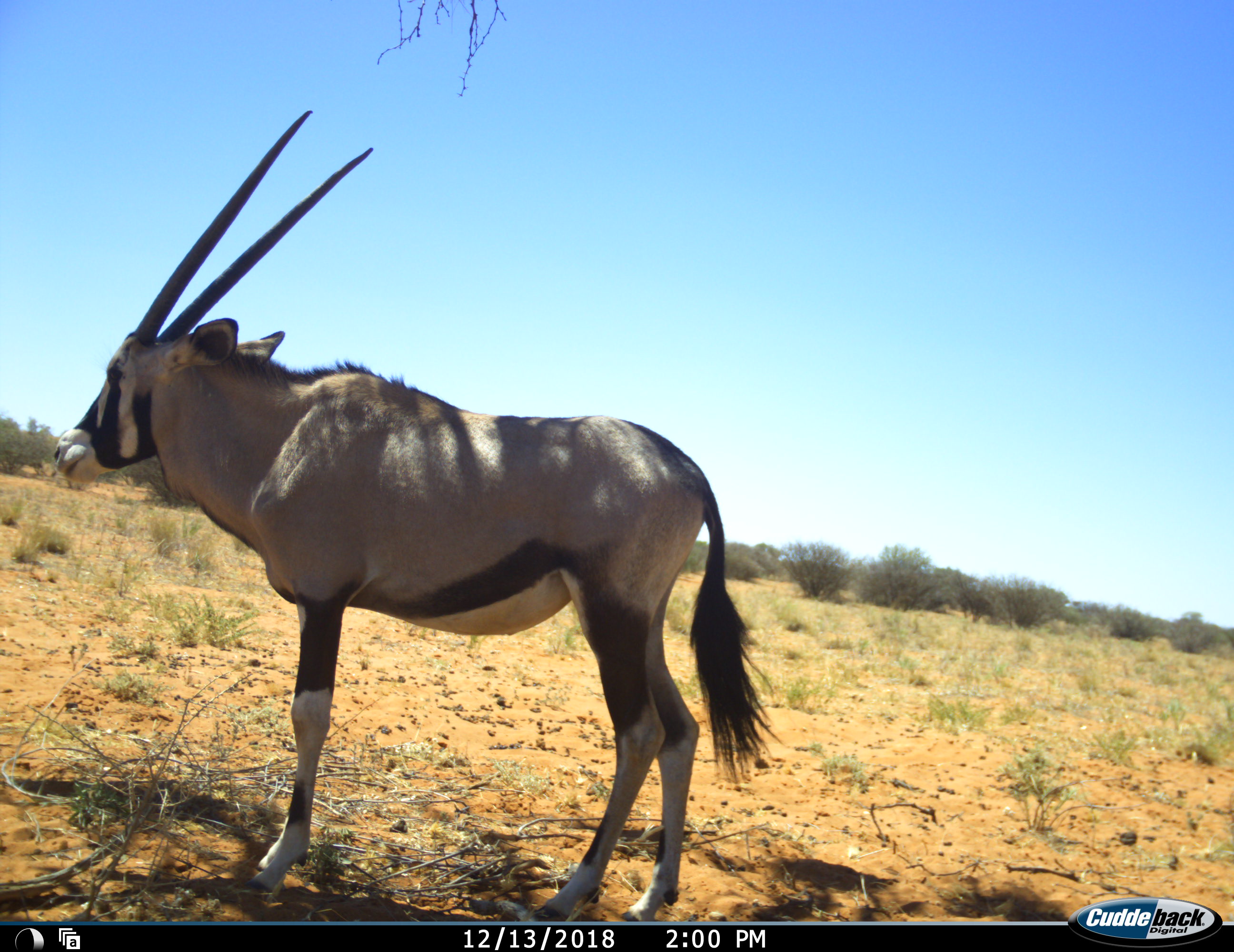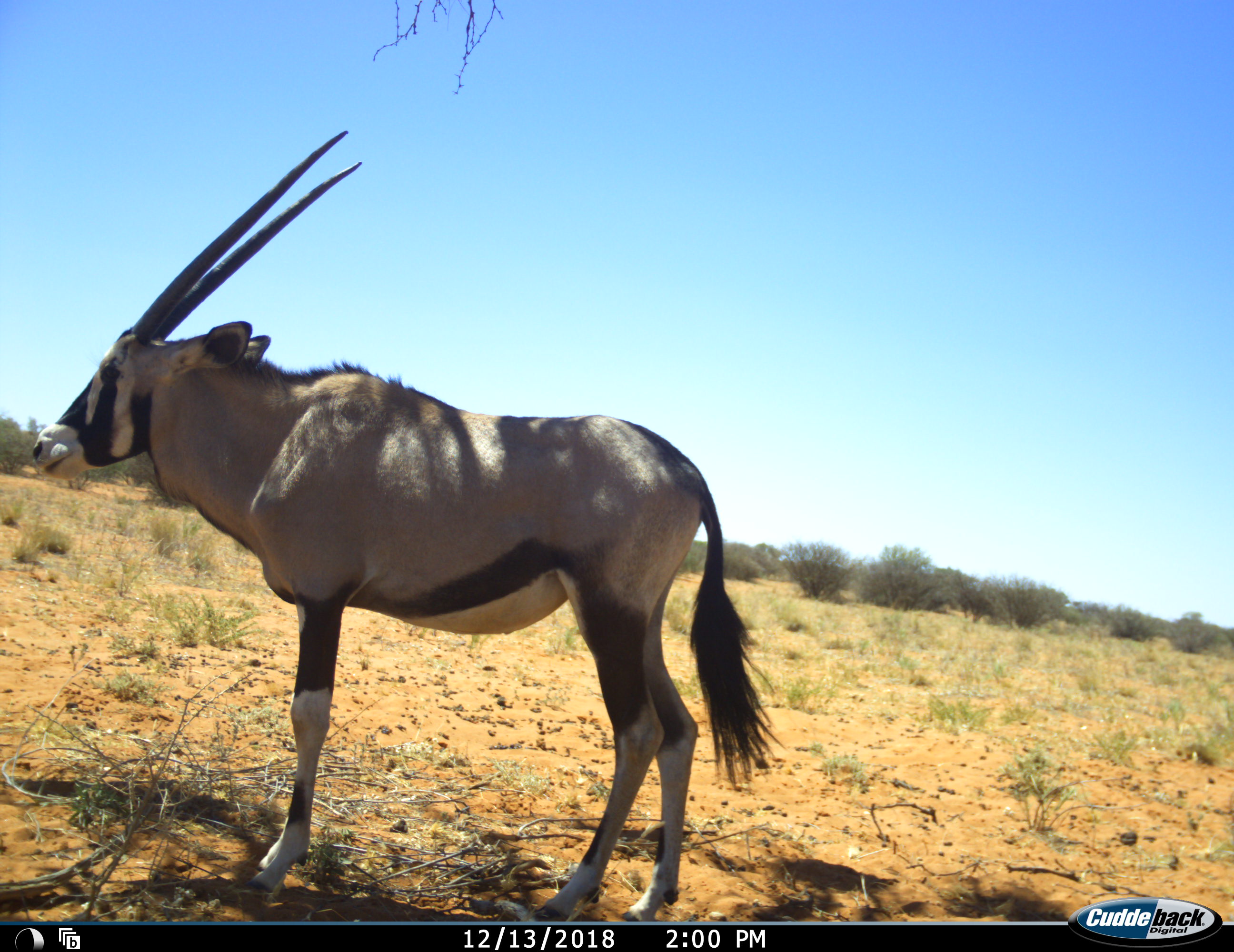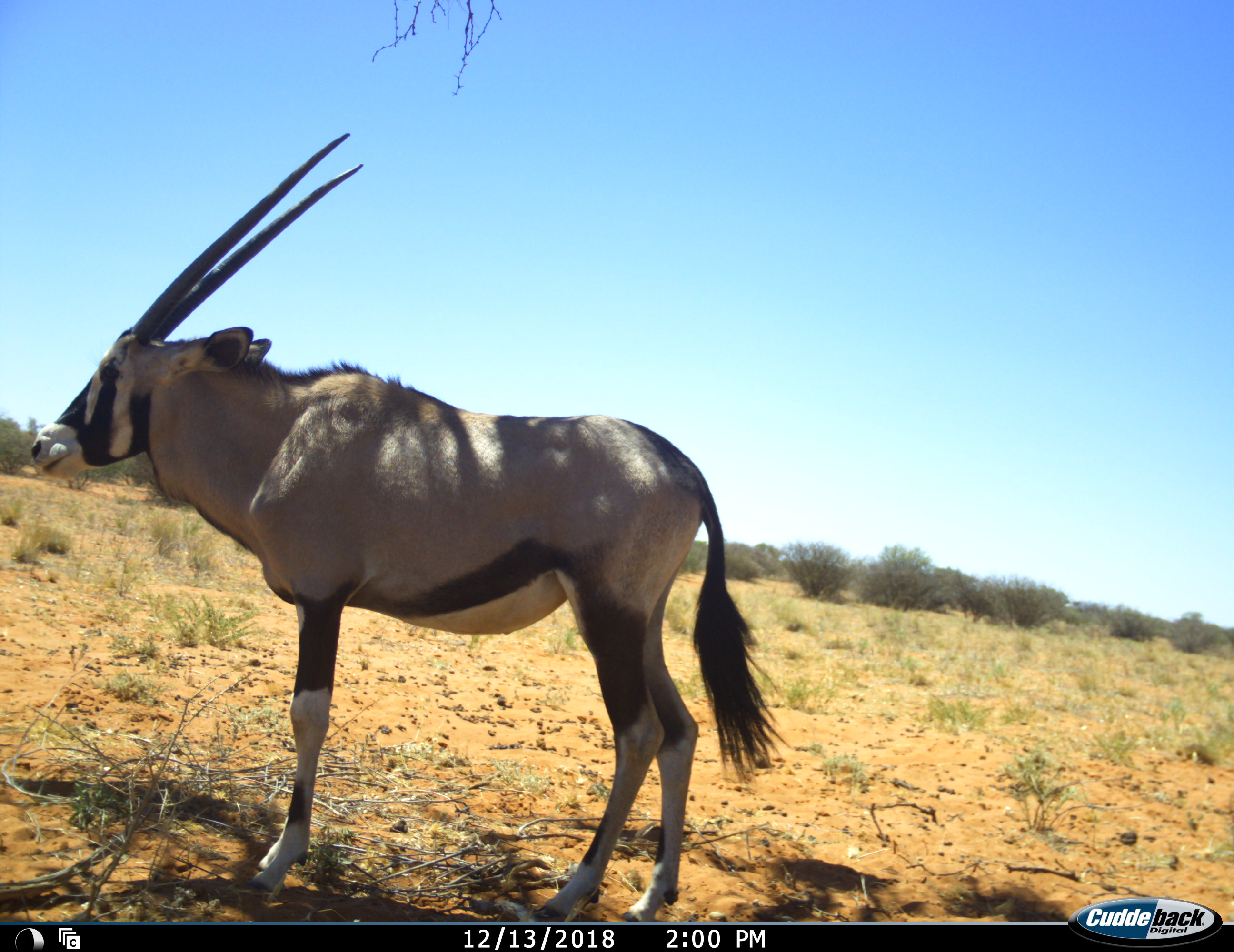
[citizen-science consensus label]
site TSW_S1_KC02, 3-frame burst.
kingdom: Animalia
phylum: Chordata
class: Mammalia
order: Artiodactyla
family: Bovidae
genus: Oryx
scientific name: Oryx gazella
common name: gemsbok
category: oryx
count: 1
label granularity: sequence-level